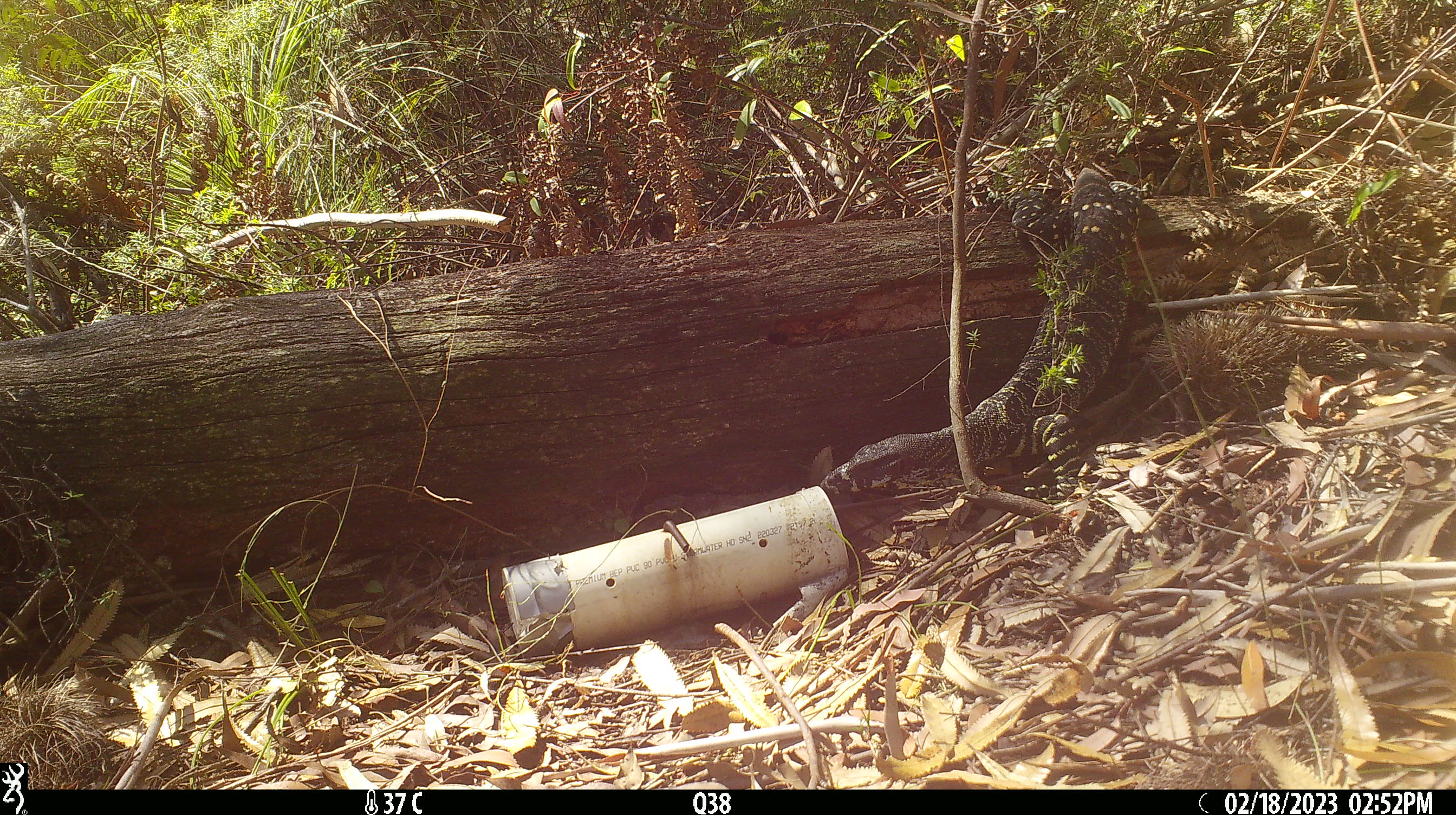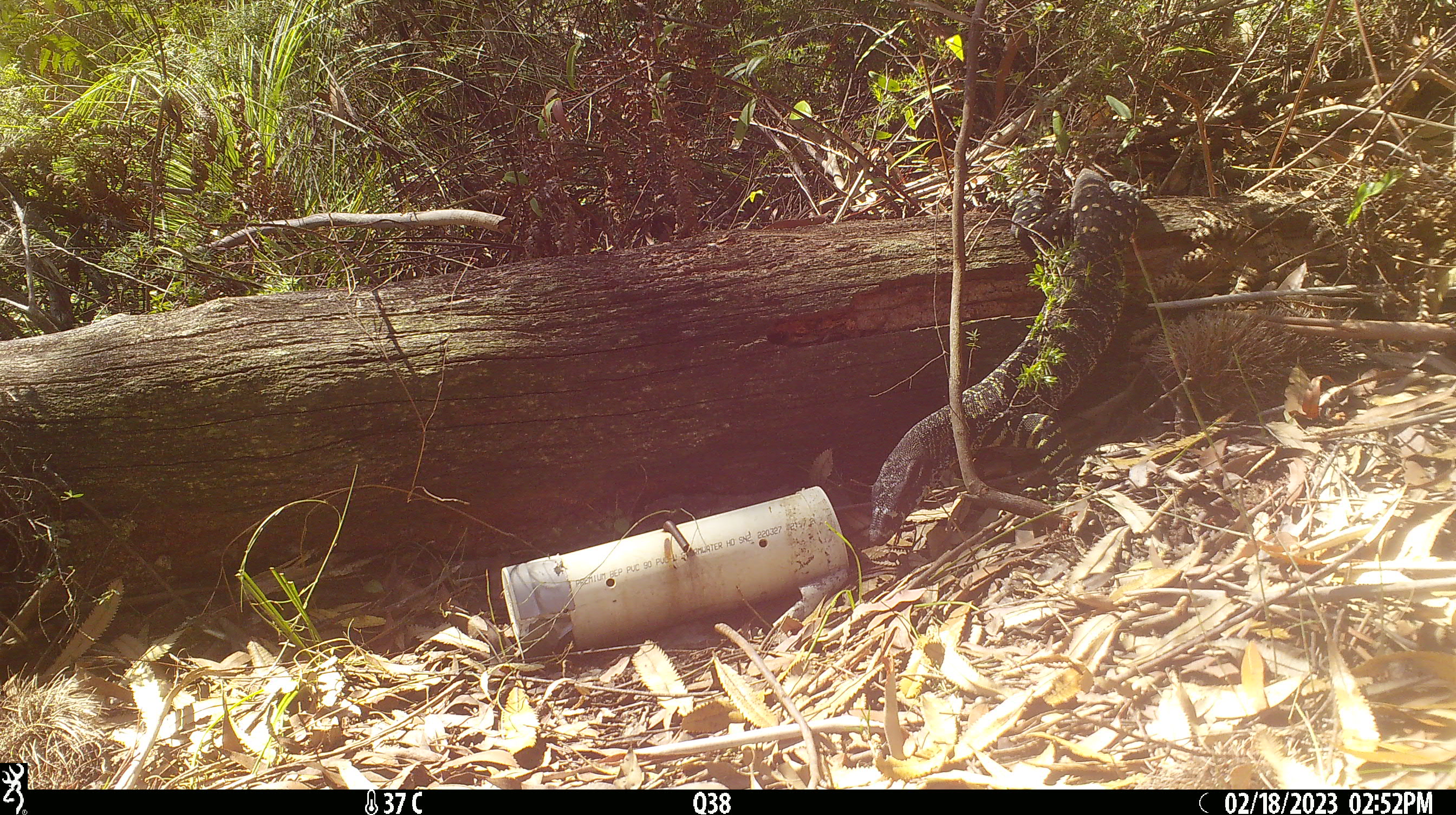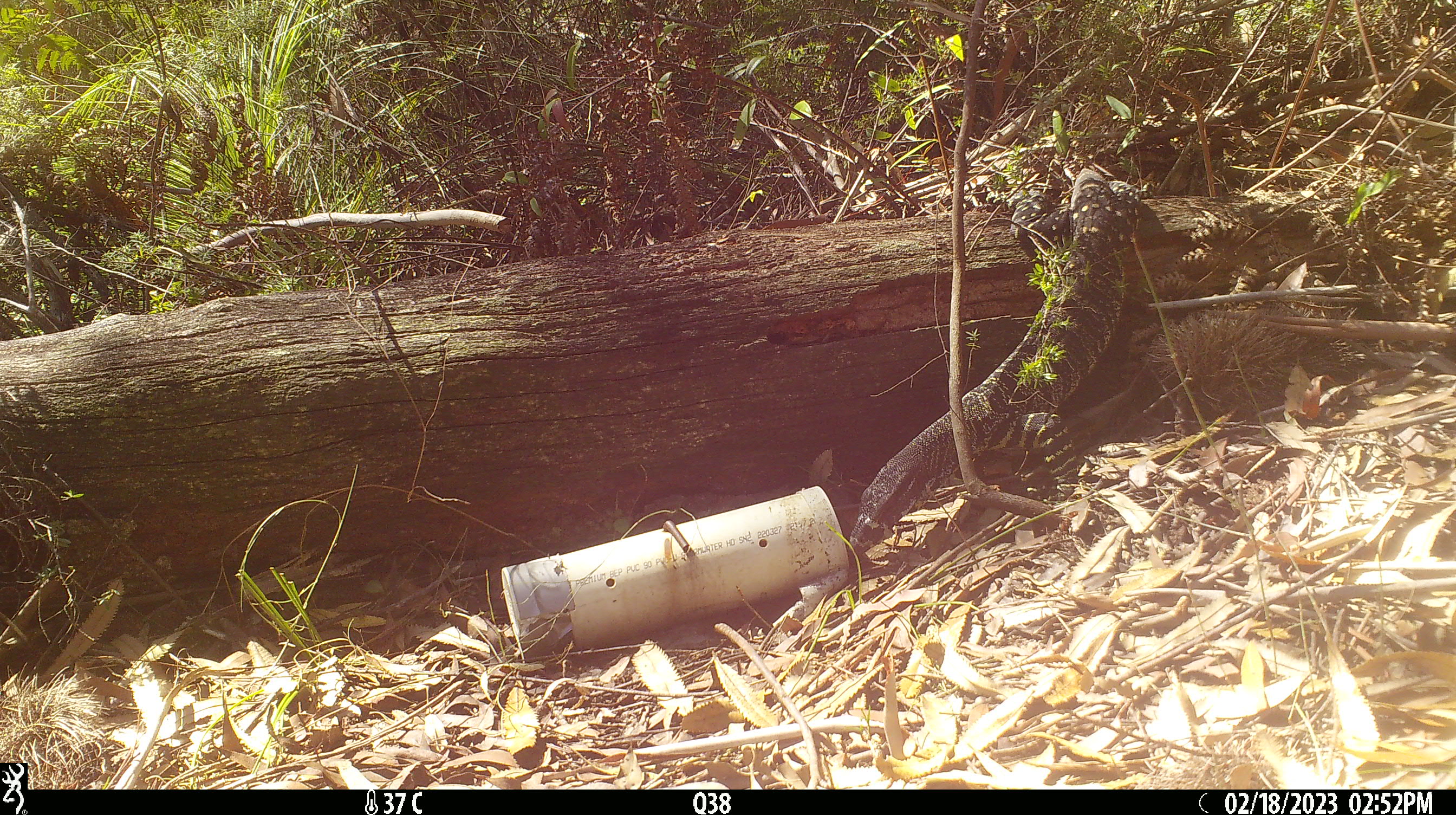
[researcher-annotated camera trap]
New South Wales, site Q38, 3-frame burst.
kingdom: Animalia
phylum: Chordata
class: Reptilia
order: Squamata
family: Varanidae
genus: Varanus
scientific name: Varanus varius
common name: lace monitor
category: goanna